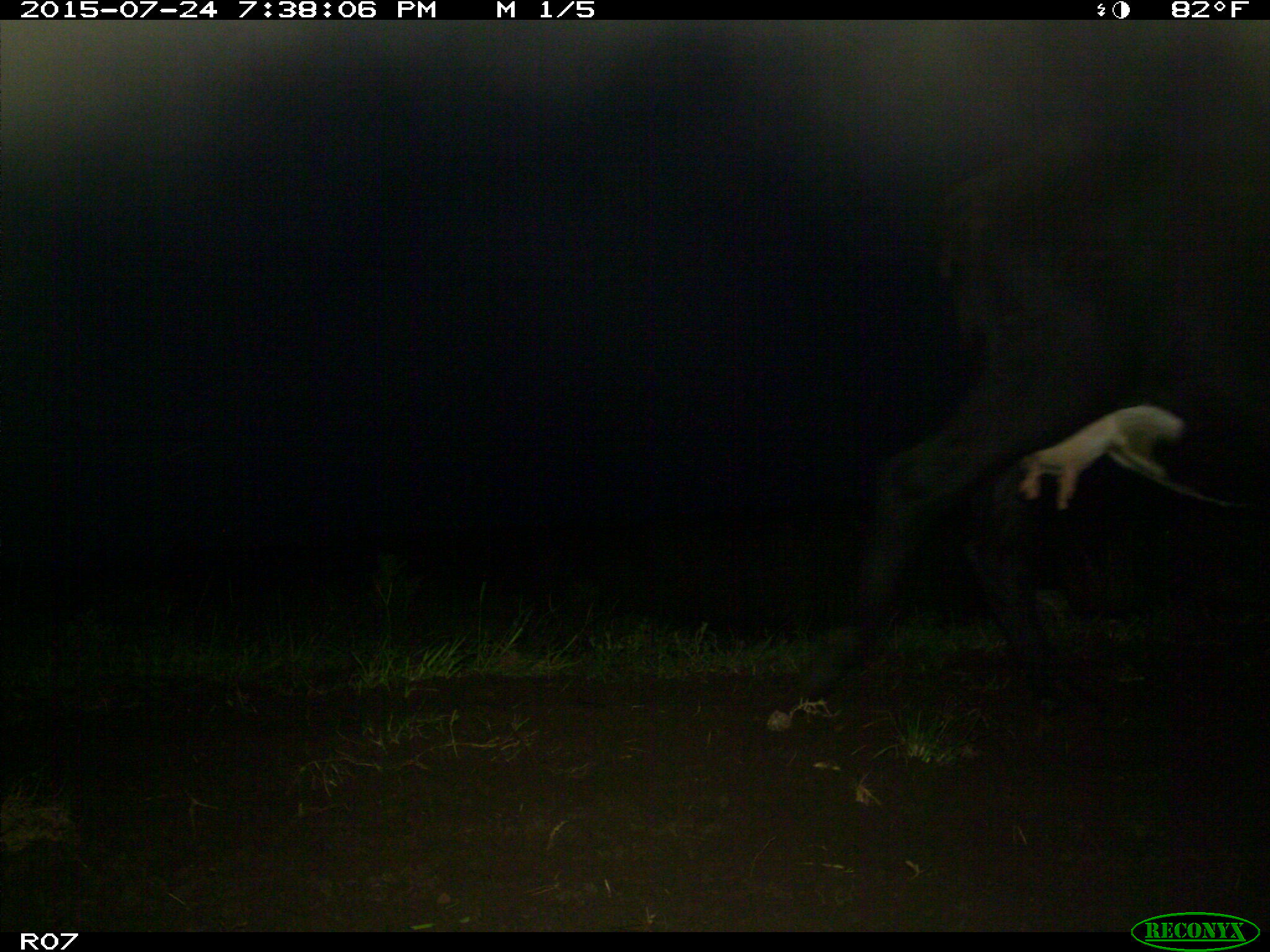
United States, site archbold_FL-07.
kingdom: Animalia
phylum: Chordata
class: Mammalia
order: Artiodactyla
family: Bovidae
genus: Bos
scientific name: Bos taurus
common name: domestic cow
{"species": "Bos taurus (domestic cow)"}